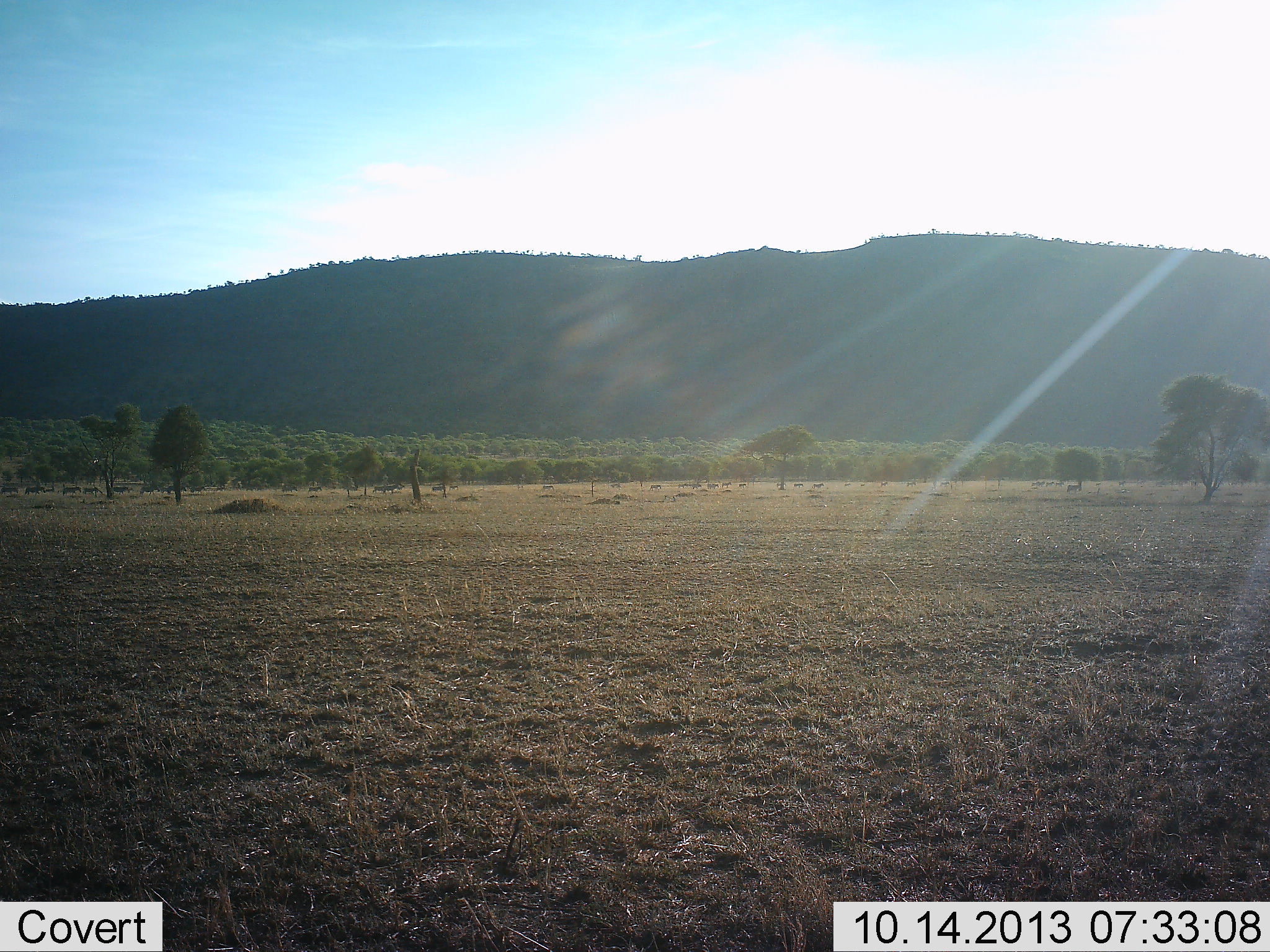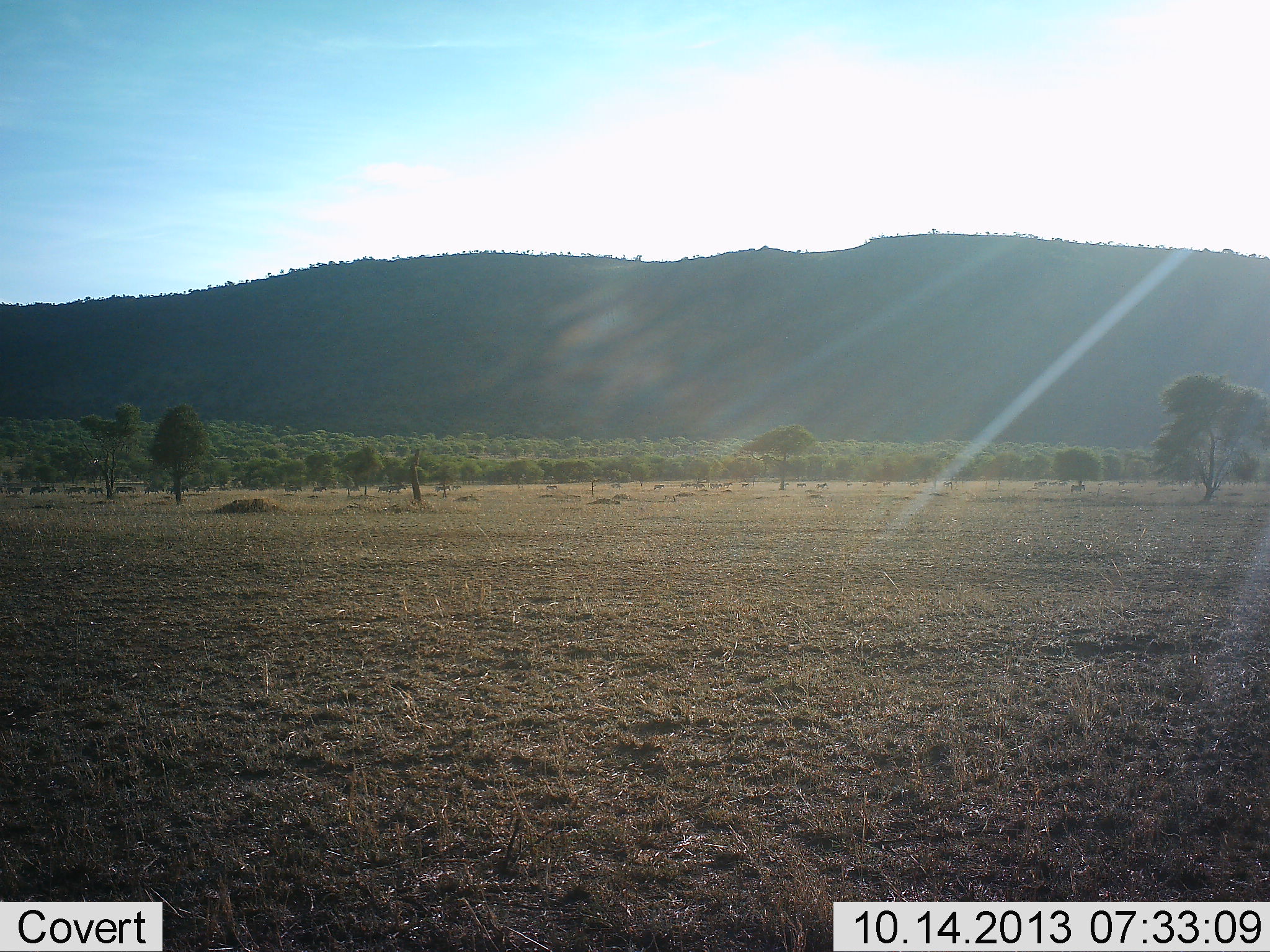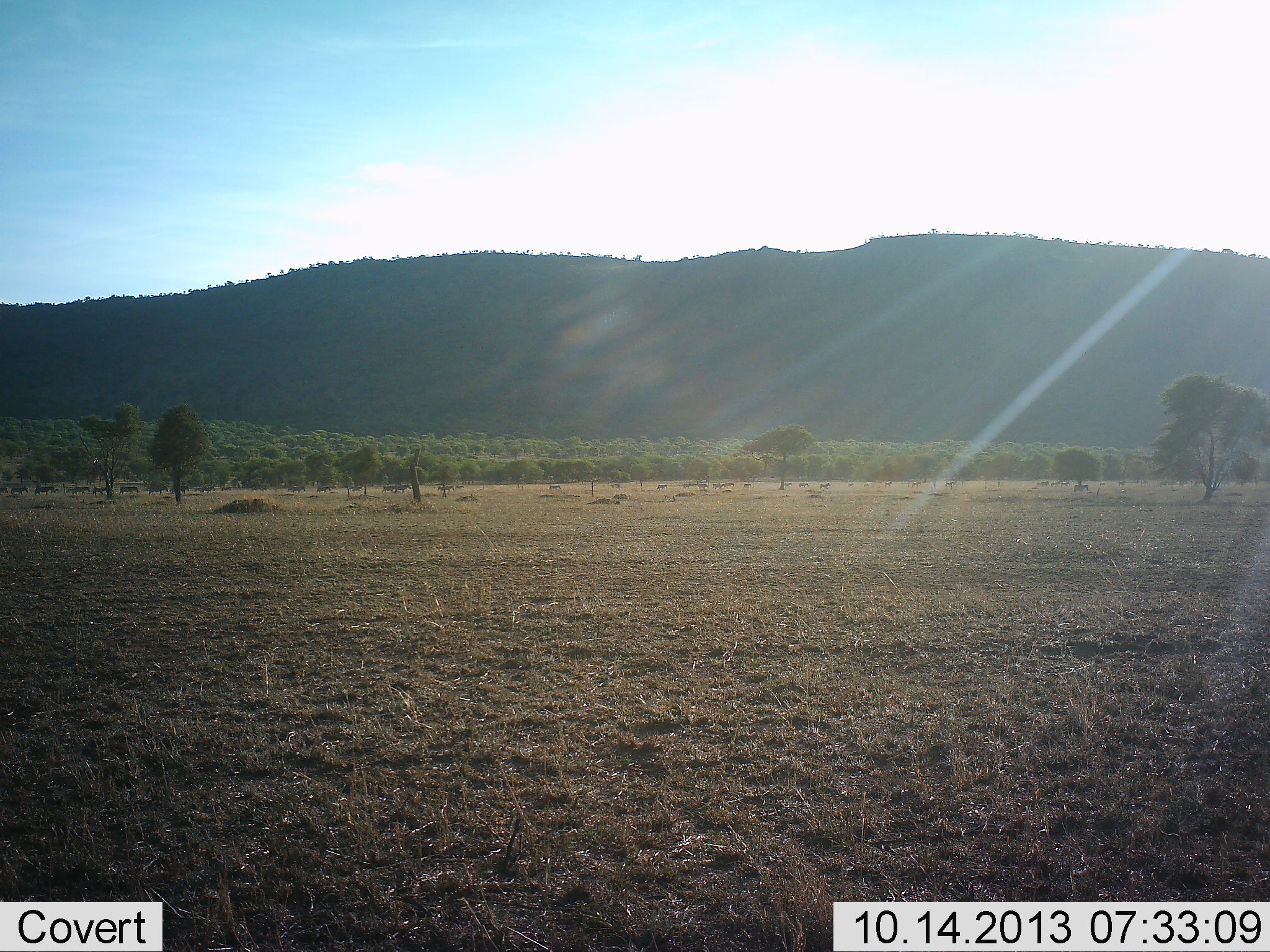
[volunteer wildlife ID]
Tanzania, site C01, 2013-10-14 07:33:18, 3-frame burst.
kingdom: Animalia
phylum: Chordata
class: Mammalia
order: Artiodactyla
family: Bovidae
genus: Connochaetes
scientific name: Connochaetes taurinus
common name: blue wildebeest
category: wildebeest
Wildebeest (blue wildebeest) (Connochaetes taurinus), count 11-50. Behavior (volunteer vote fractions): standing 20%, resting 0%, moving 90%, interacting 10%. Young present (vote fraction): 0%. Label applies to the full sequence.